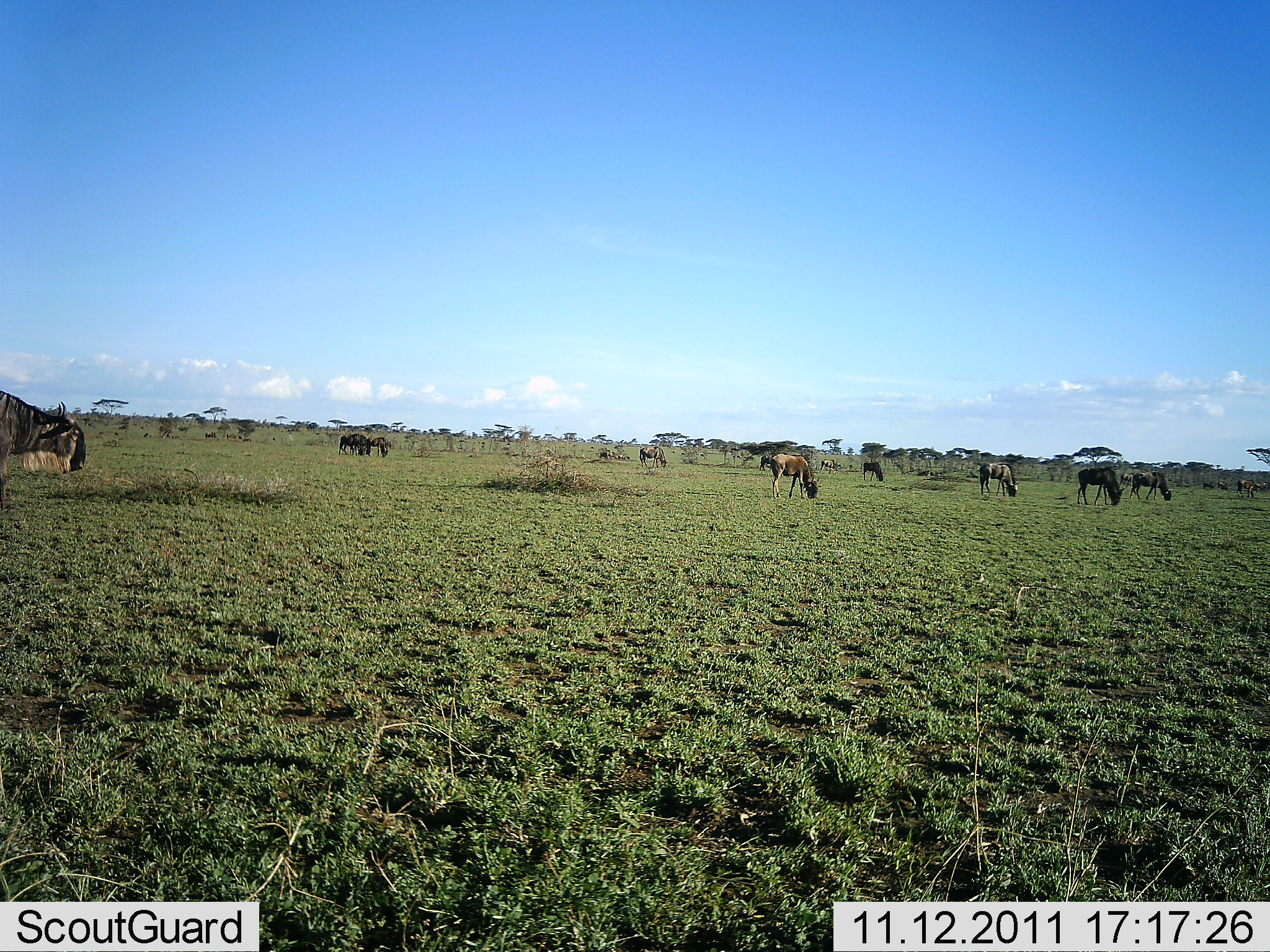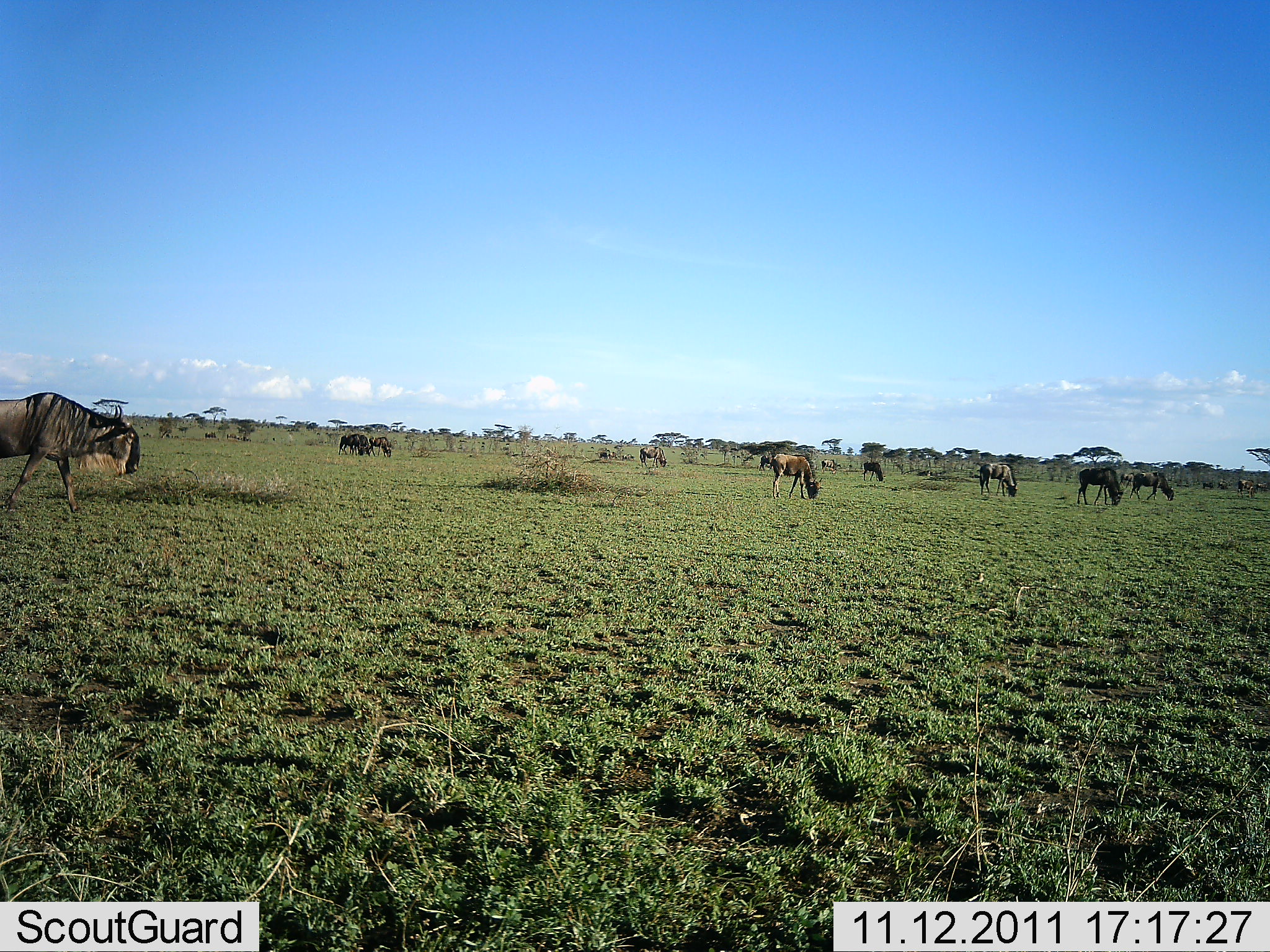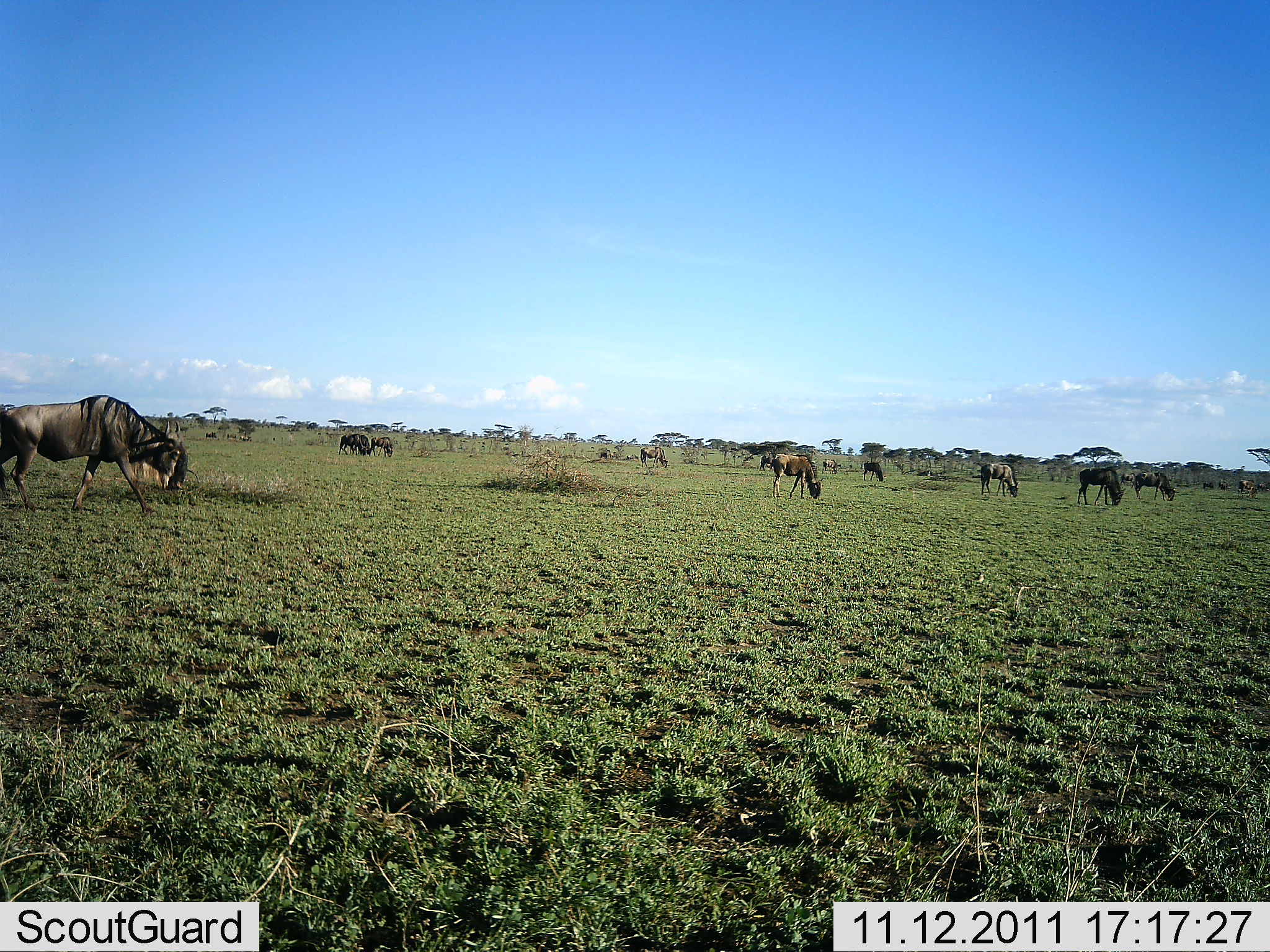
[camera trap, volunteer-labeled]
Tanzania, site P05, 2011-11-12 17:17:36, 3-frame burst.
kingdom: Animalia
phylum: Chordata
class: Mammalia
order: Artiodactyla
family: Bovidae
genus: Connochaetes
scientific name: Connochaetes taurinus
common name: blue wildebeest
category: wildebeest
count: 11-50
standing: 50%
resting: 0%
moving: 60%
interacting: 0%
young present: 0%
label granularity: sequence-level